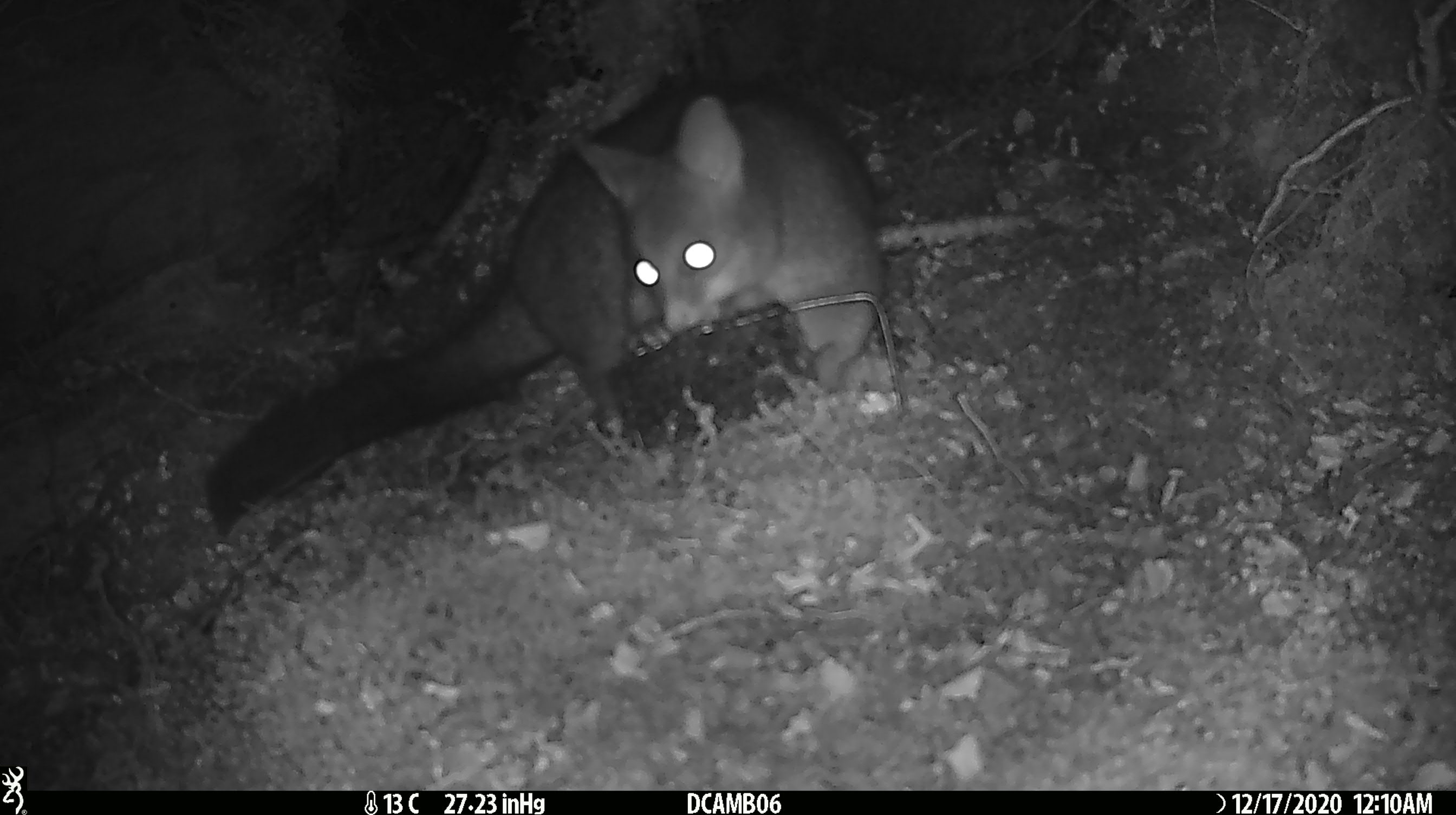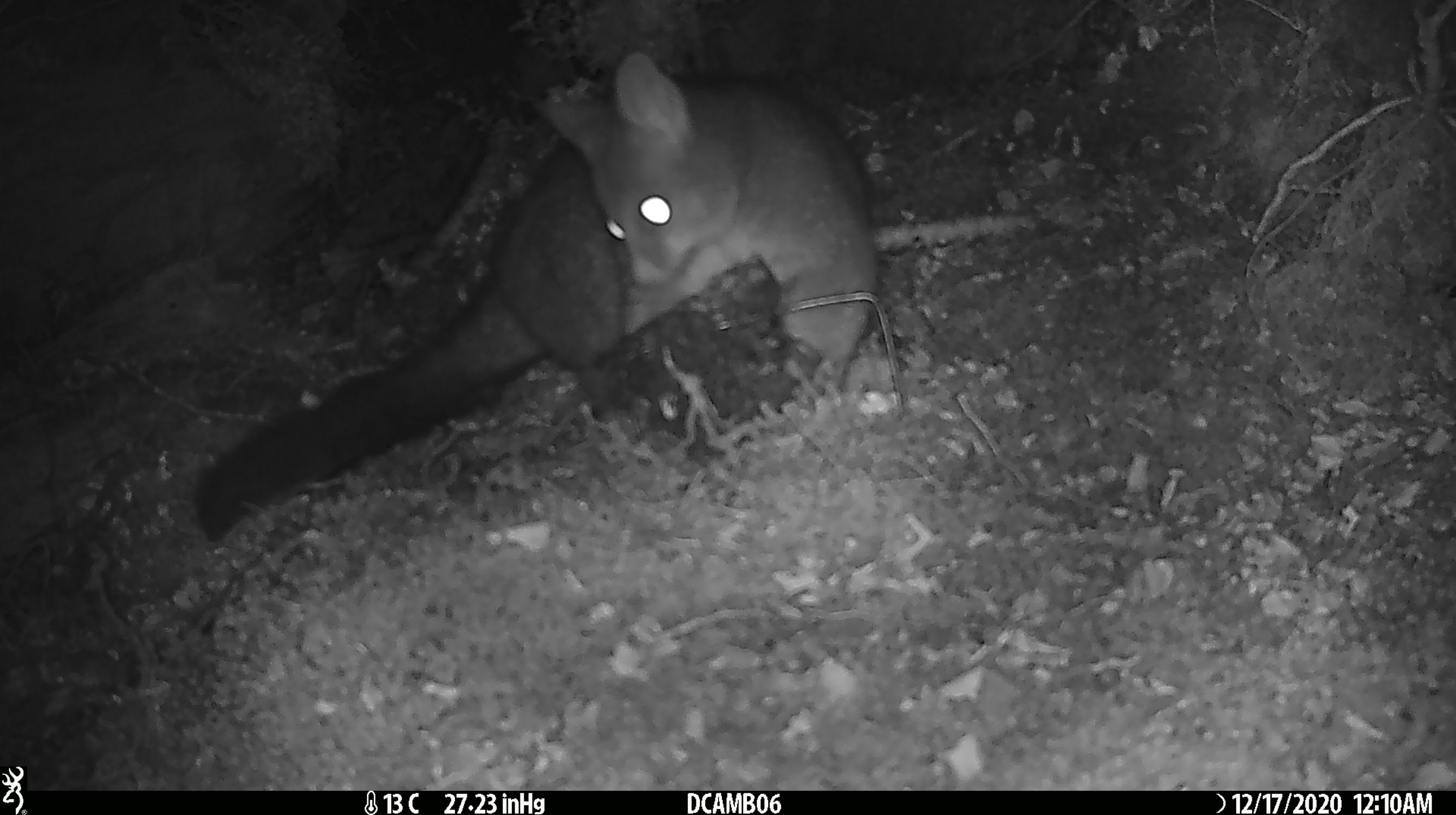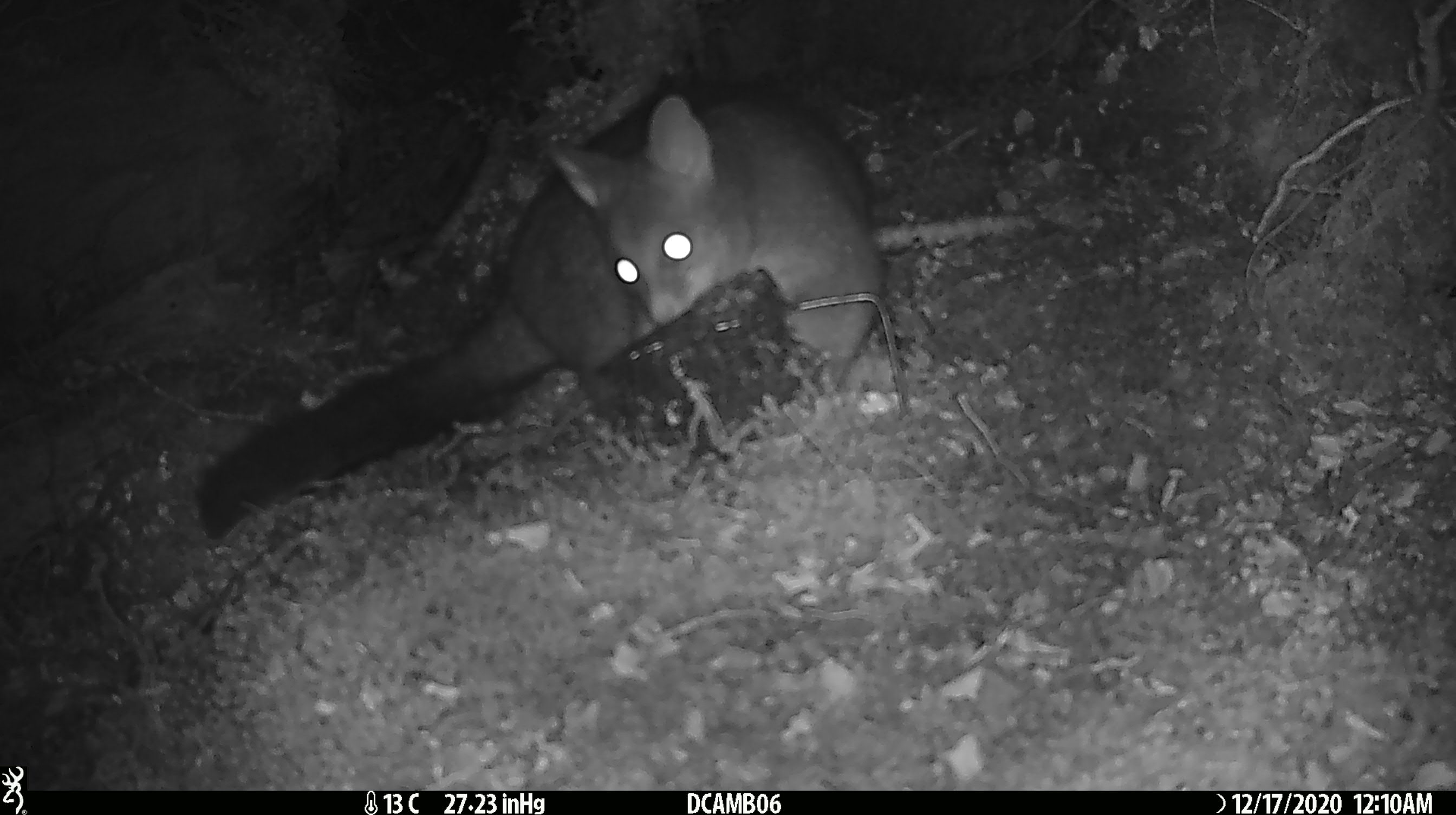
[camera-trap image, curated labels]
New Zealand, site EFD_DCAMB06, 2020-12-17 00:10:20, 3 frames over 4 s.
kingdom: Animalia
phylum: Chordata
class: Mammalia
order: Diprotodontia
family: Phalangeridae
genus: Trichosurus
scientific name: Trichosurus vulpecula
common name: common brushtail possum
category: possum